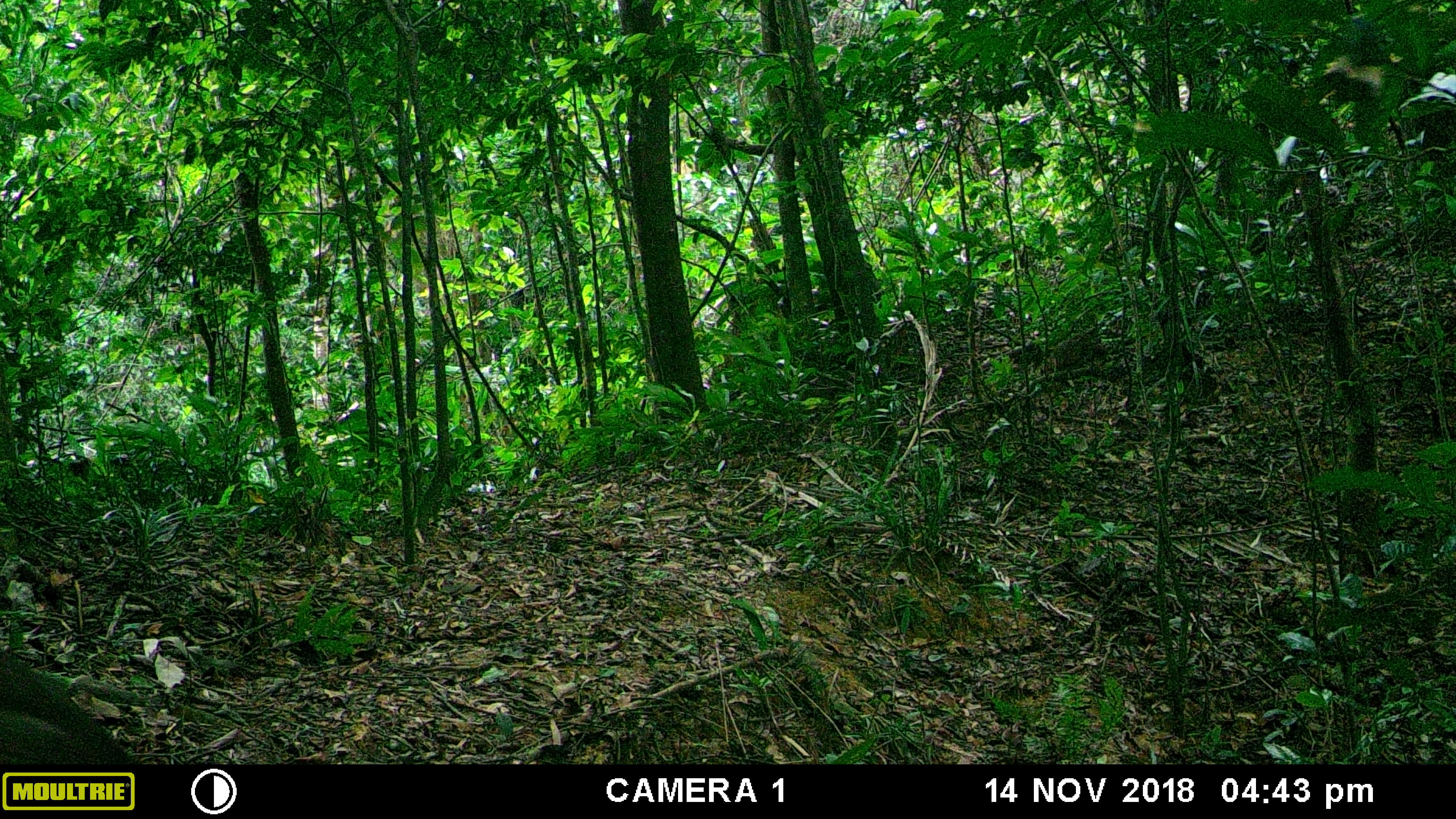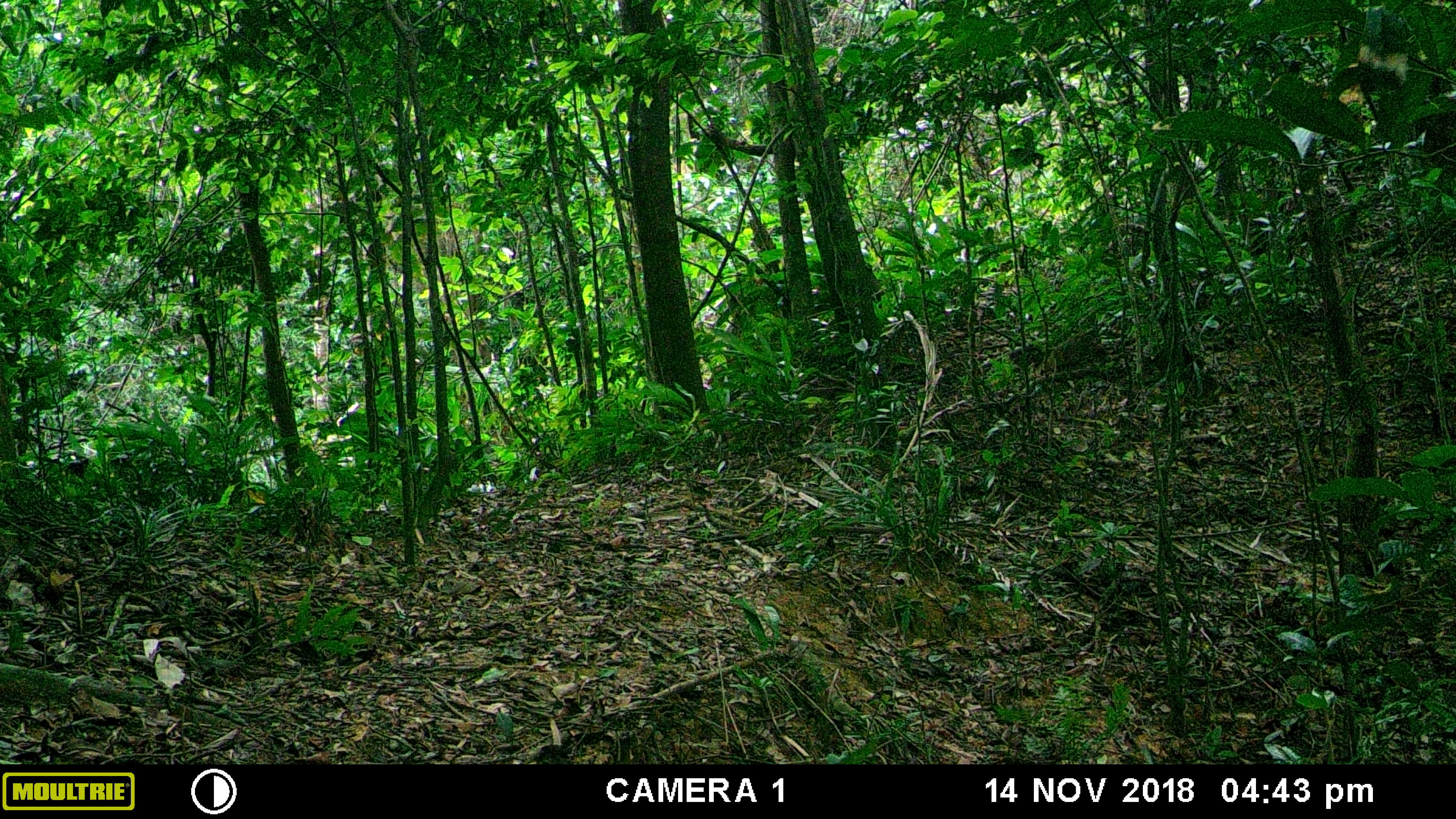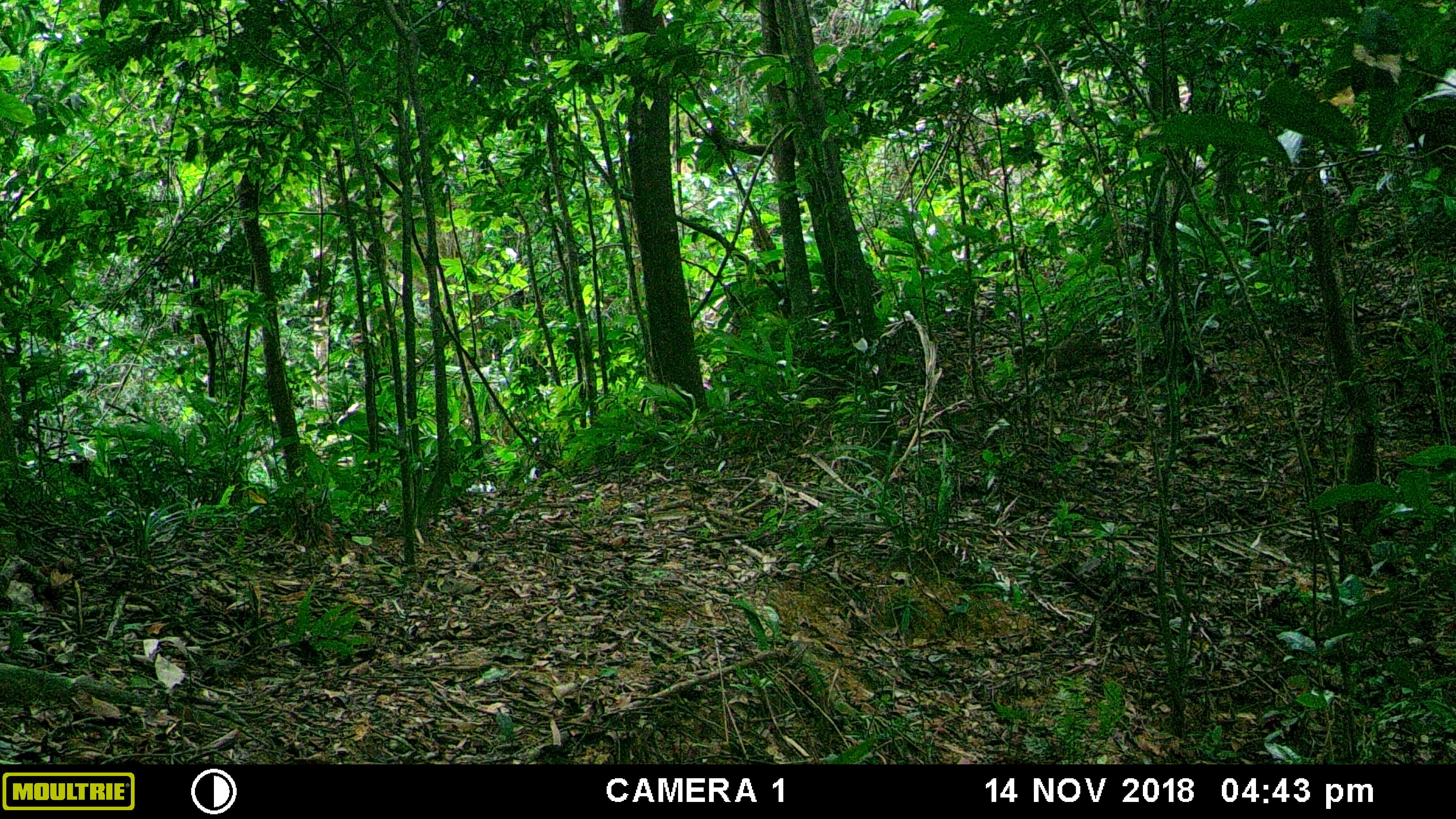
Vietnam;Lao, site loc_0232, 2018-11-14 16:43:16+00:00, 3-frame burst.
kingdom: Animalia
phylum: Chordata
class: Mammalia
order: Carnivora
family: Mustelidae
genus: Martes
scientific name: Martes flavigula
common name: yellow-throated marten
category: yellow throated marten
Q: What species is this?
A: Yellow throated marten (yellow-throated marten) (Martes flavigula).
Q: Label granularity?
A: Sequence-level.